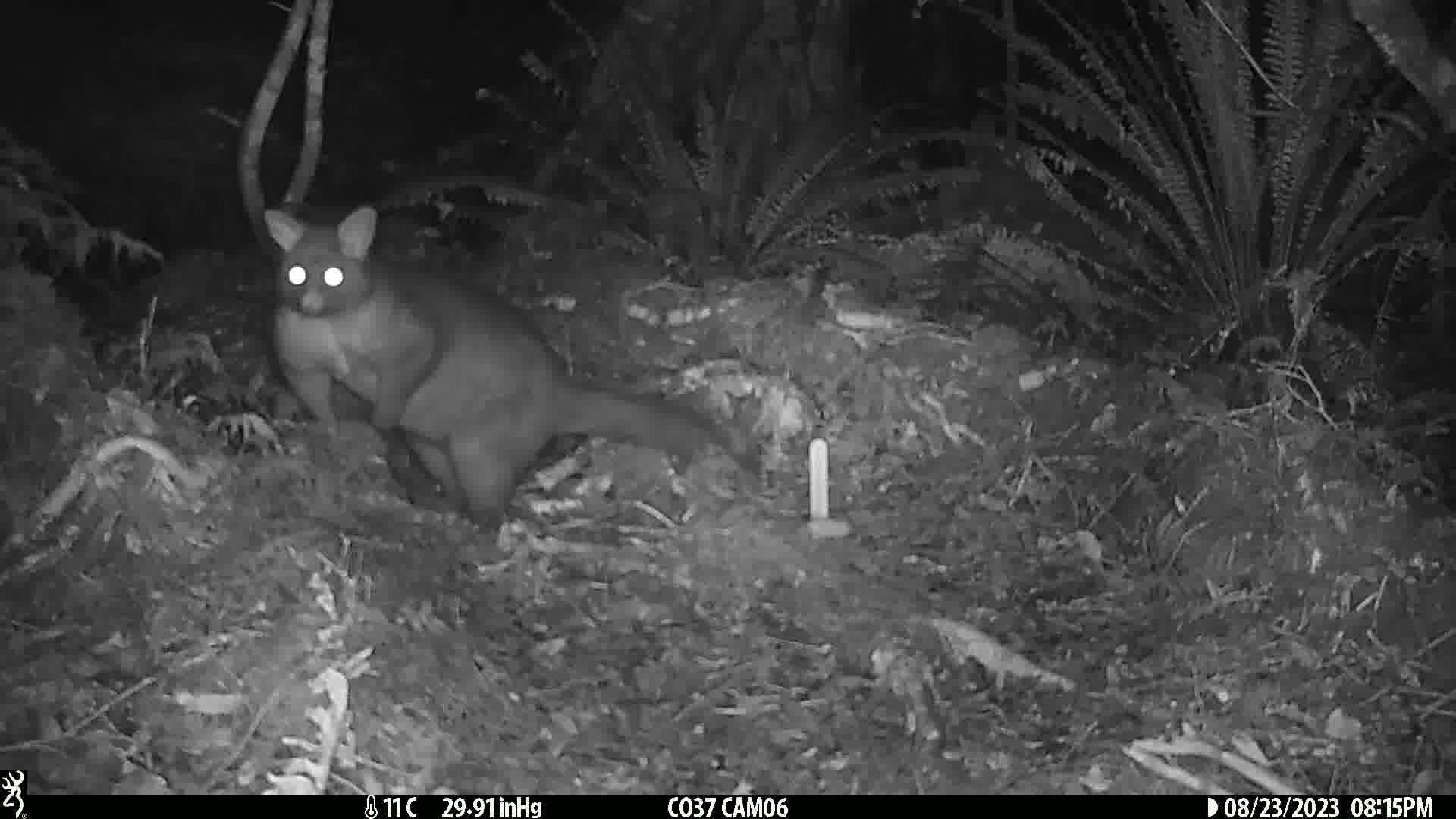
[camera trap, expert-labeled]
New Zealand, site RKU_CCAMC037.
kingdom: Animalia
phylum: Chordata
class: Mammalia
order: Diprotodontia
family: Phalangeridae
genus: Trichosurus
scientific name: Trichosurus vulpecula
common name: common brushtail possum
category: possum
Possum (common brushtail possum) (Trichosurus vulpecula).